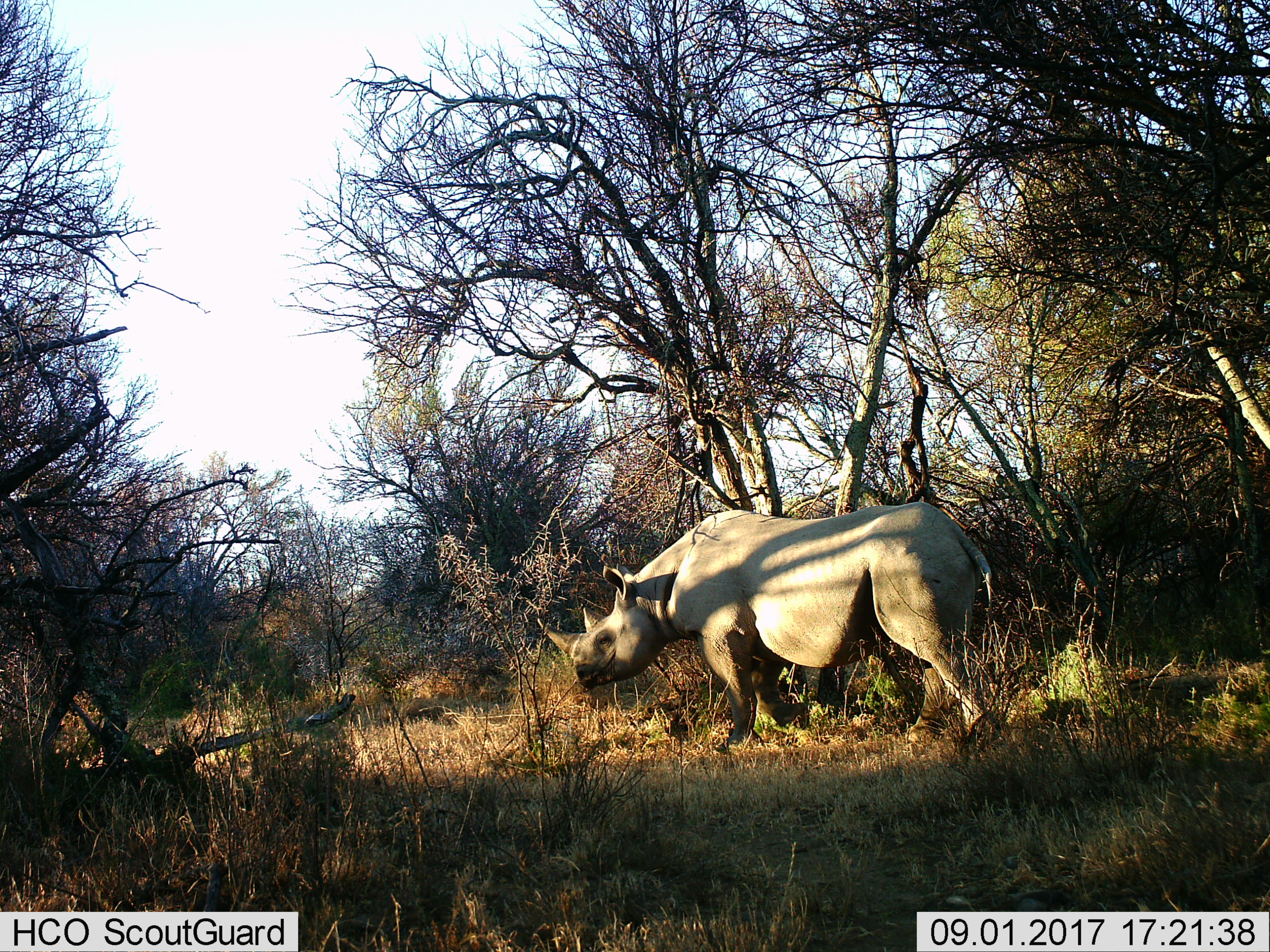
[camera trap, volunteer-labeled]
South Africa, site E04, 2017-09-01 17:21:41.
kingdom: Animalia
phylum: Chordata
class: Mammalia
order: Perissodactyla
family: Rhinocerotidae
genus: Diceros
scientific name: Diceros bicornis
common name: black rhinoceros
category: rhinocerosblack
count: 1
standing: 60%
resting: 0%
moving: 40%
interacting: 0%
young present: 0%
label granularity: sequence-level